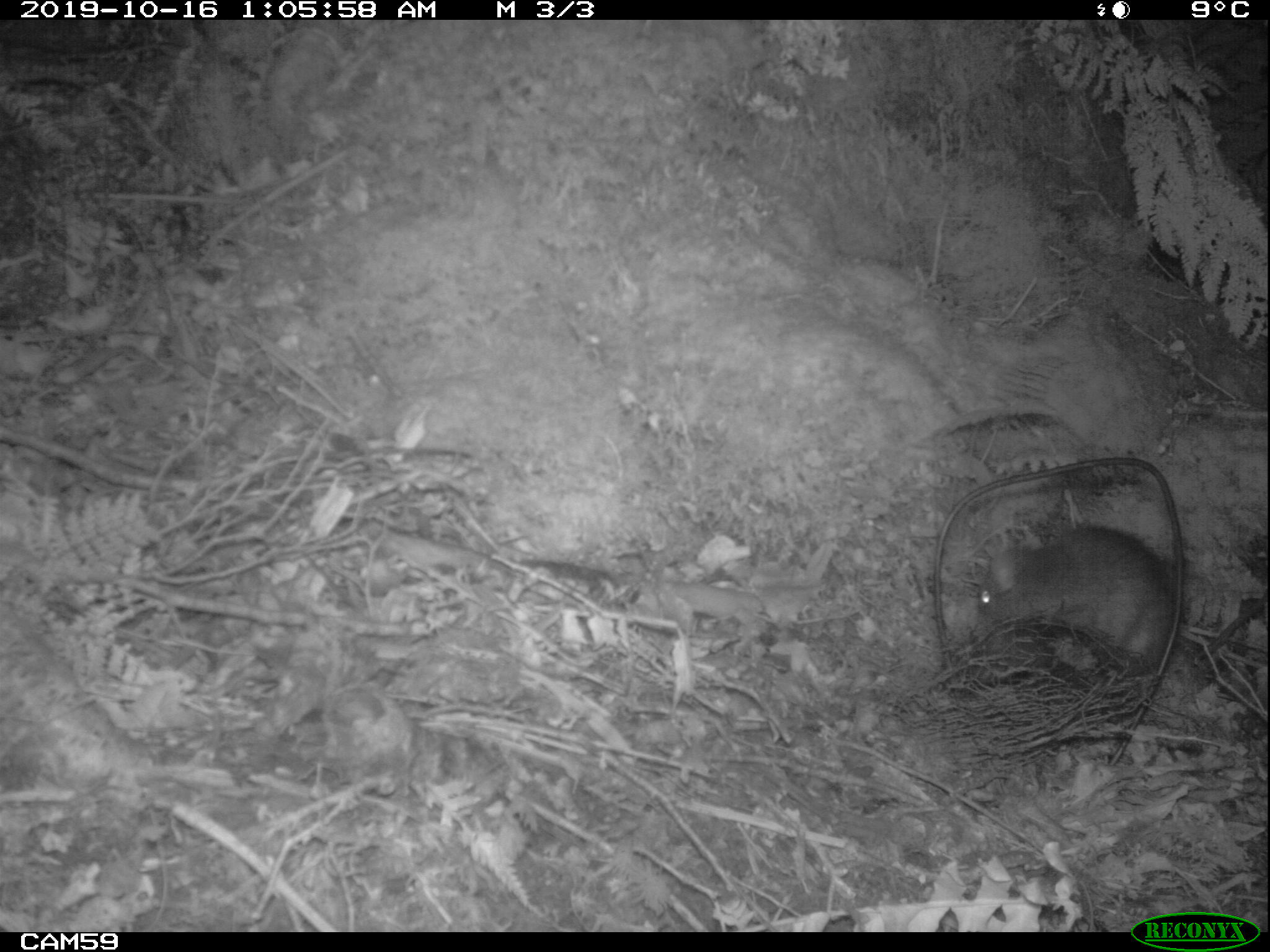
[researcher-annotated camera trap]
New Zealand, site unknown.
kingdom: Animalia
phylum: Chordata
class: Mammalia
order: Rodentia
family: Muridae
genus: Rattus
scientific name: Rattus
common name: rat